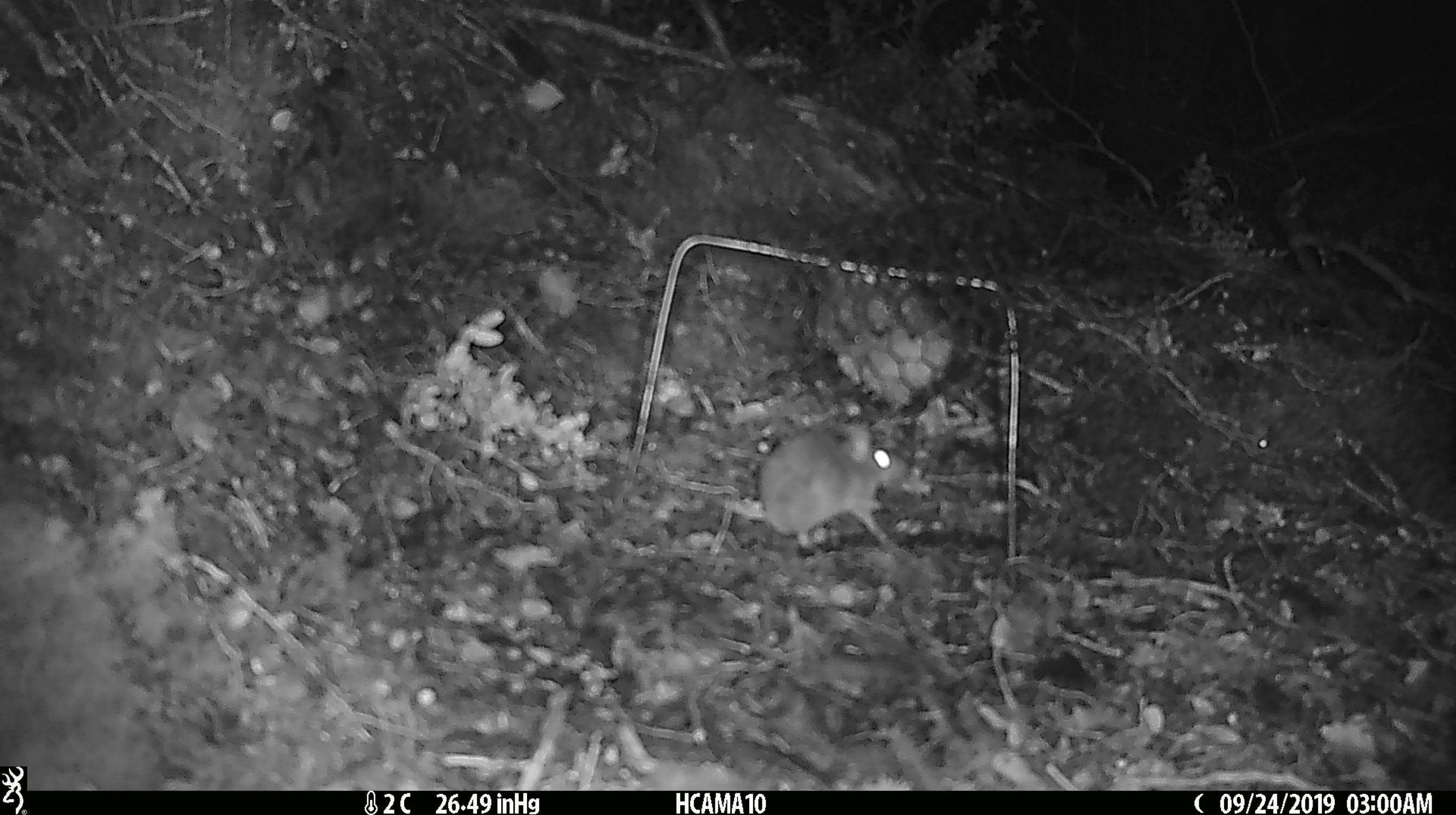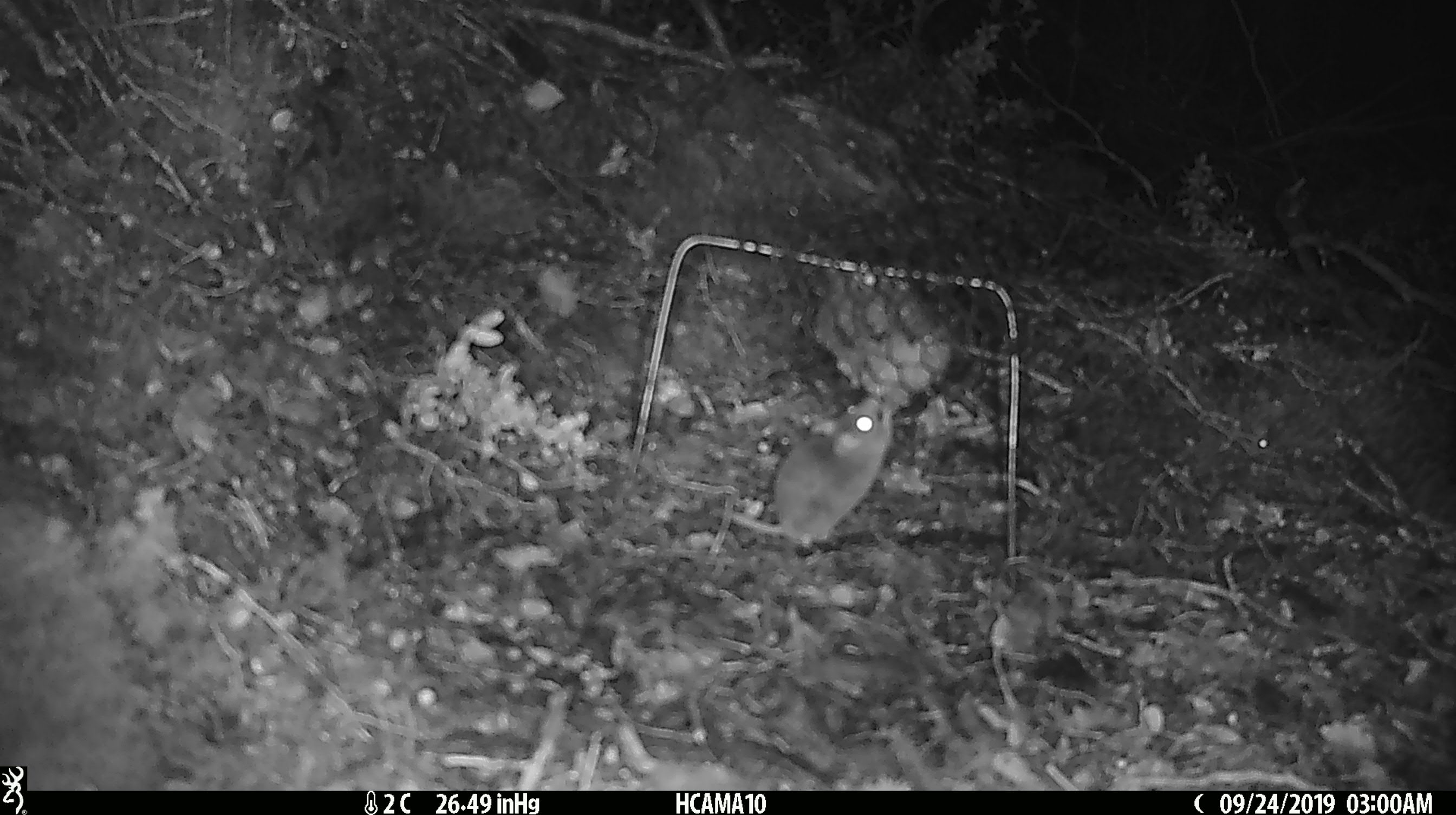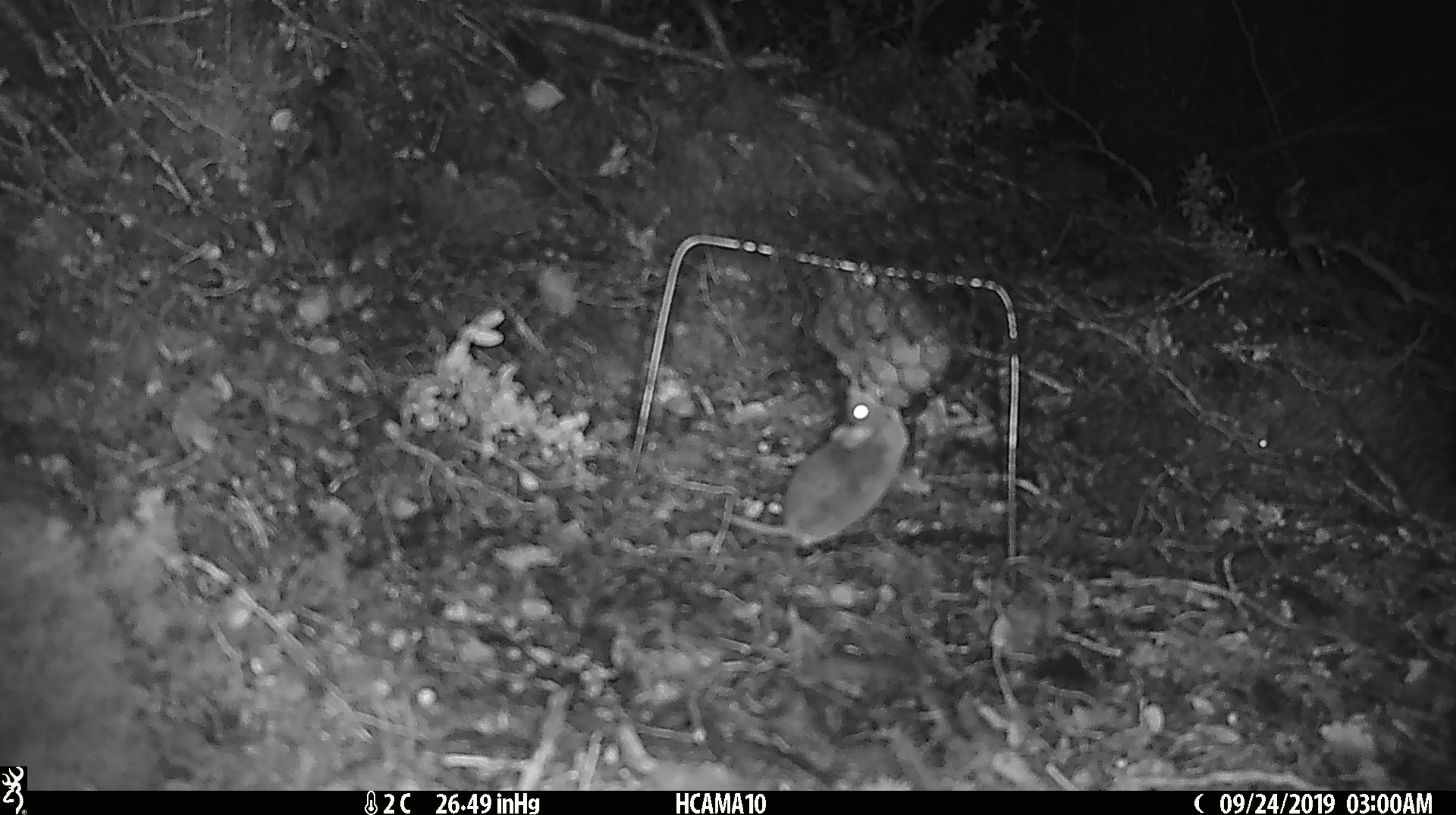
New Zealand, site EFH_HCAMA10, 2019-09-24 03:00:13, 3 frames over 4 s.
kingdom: Animalia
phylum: Chordata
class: Mammalia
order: Rodentia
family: Muridae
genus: Mus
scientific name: Mus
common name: mouse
Mouse (Mus).